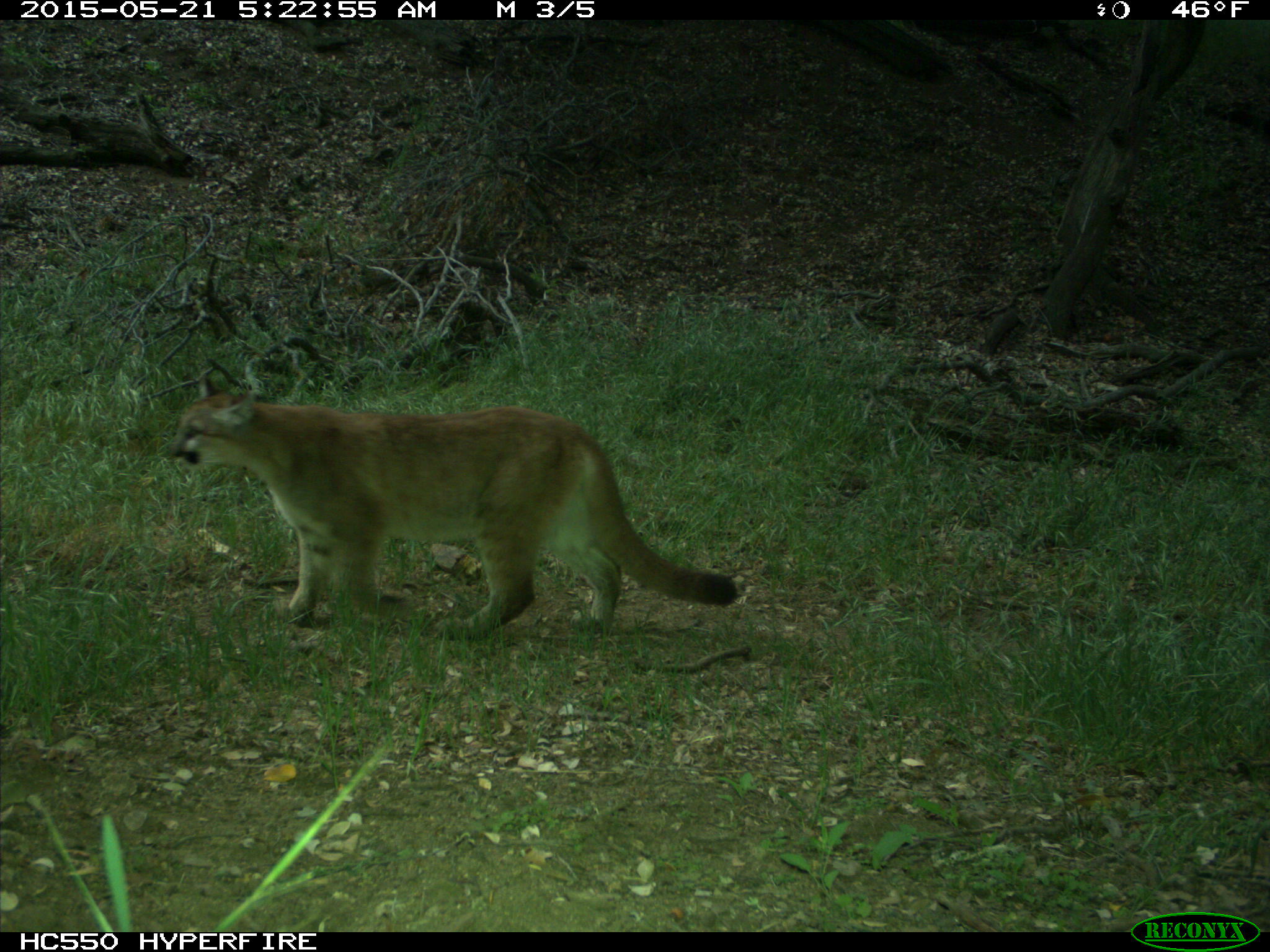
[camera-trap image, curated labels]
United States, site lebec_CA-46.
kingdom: Animalia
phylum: Chordata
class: Mammalia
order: Carnivora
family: Felidae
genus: Puma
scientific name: Puma concolor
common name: mountain lion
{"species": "Puma concolor (mountain lion)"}